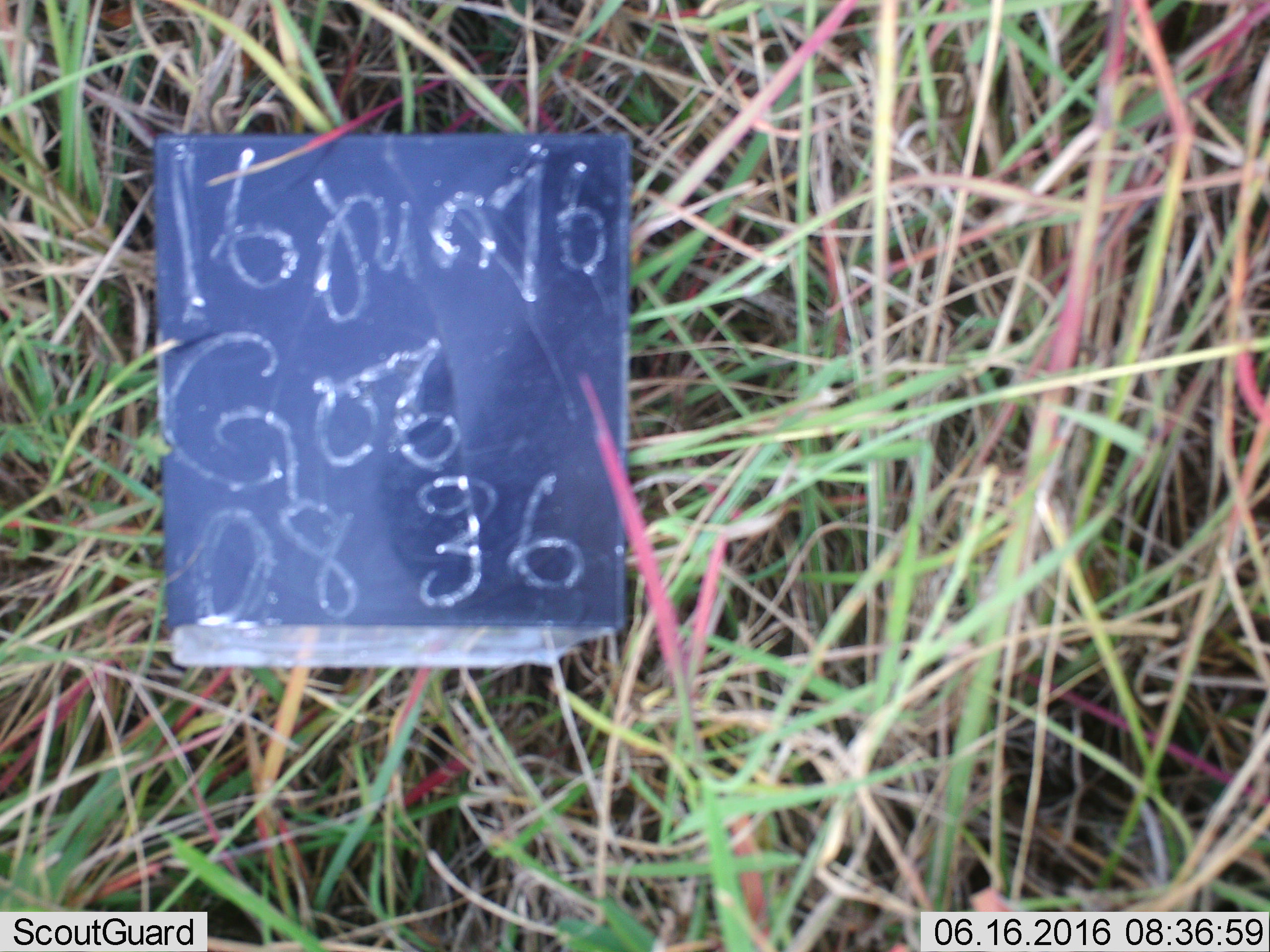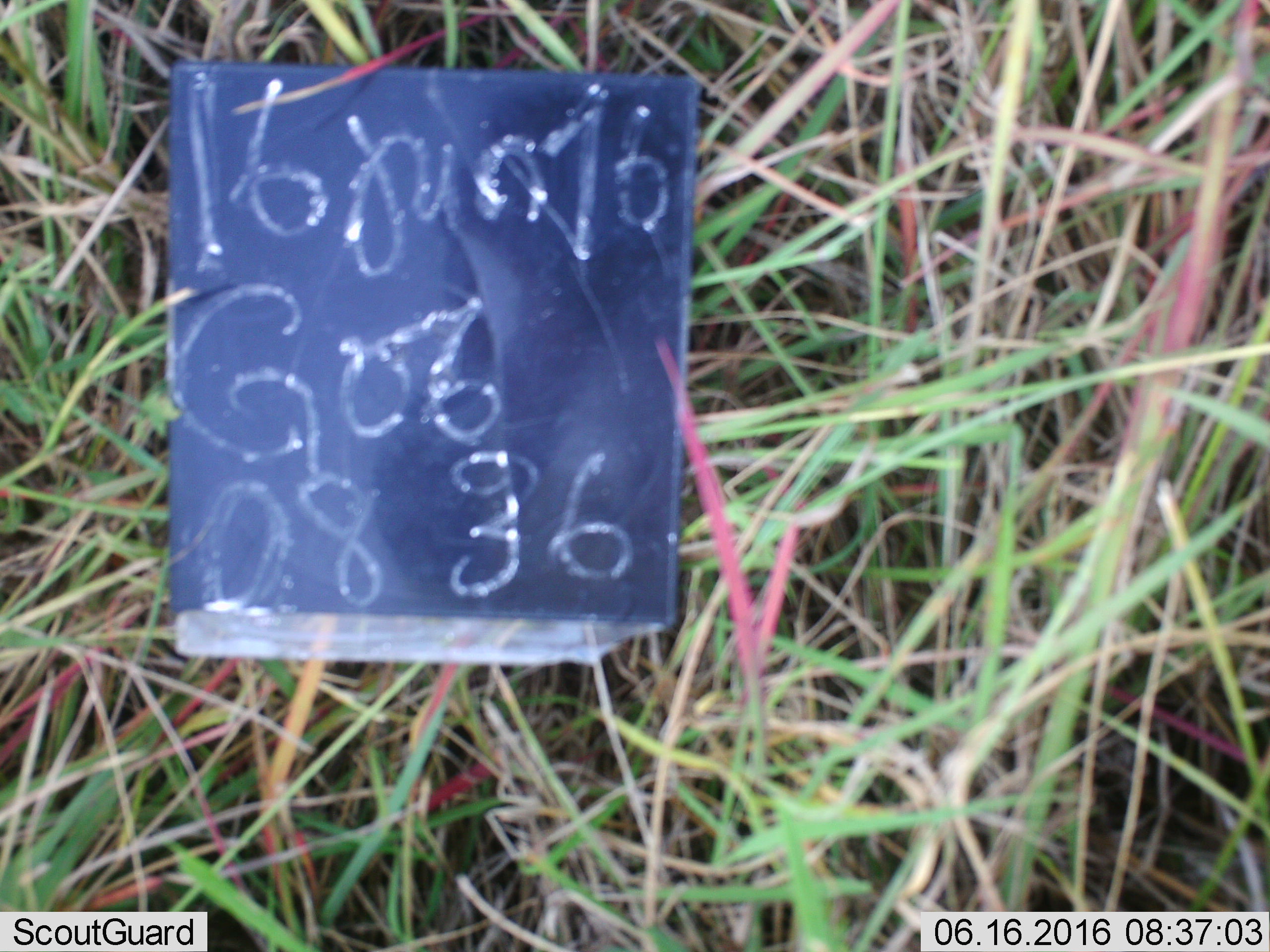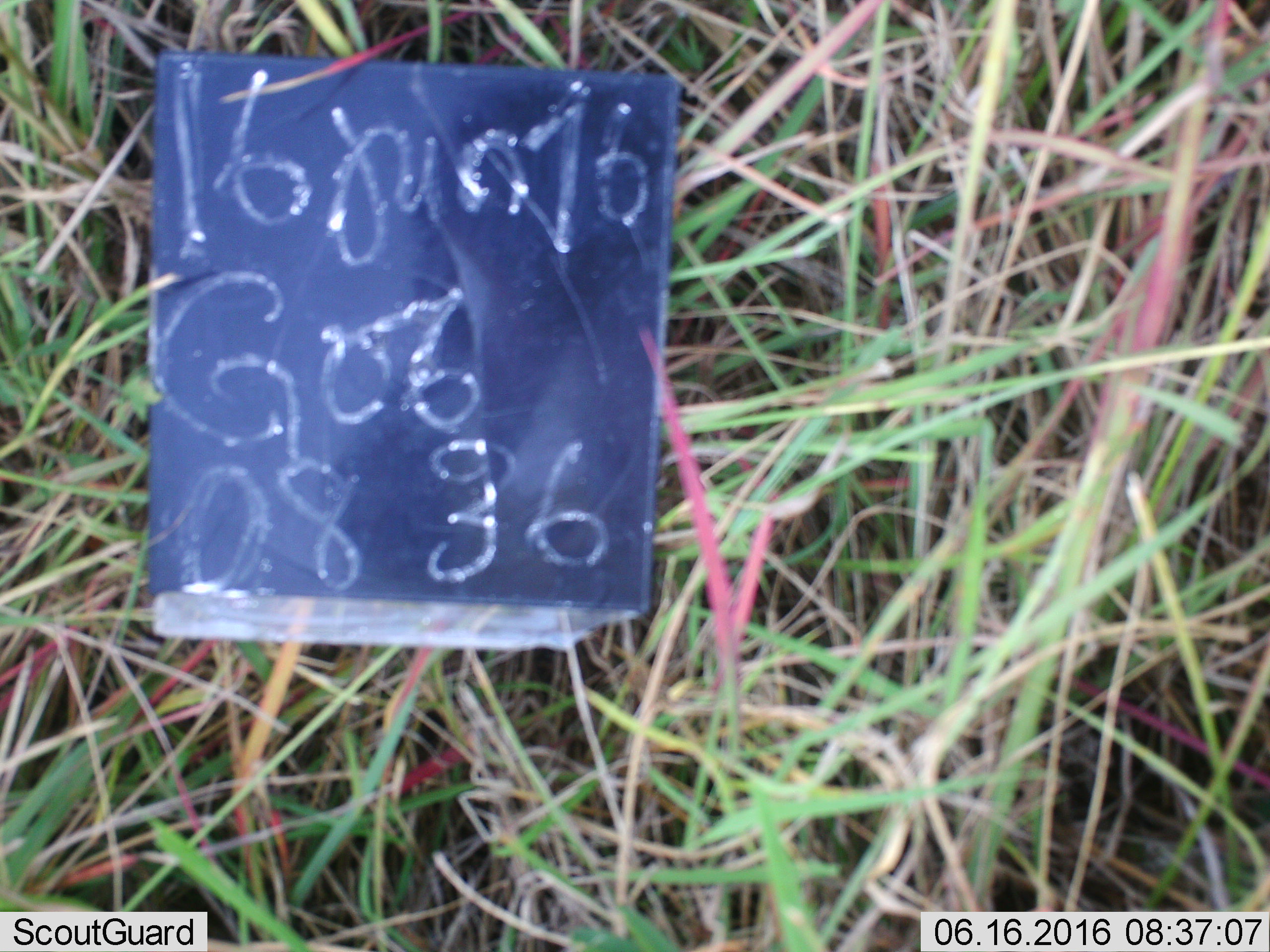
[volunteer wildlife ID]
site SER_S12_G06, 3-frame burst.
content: unidentified animal